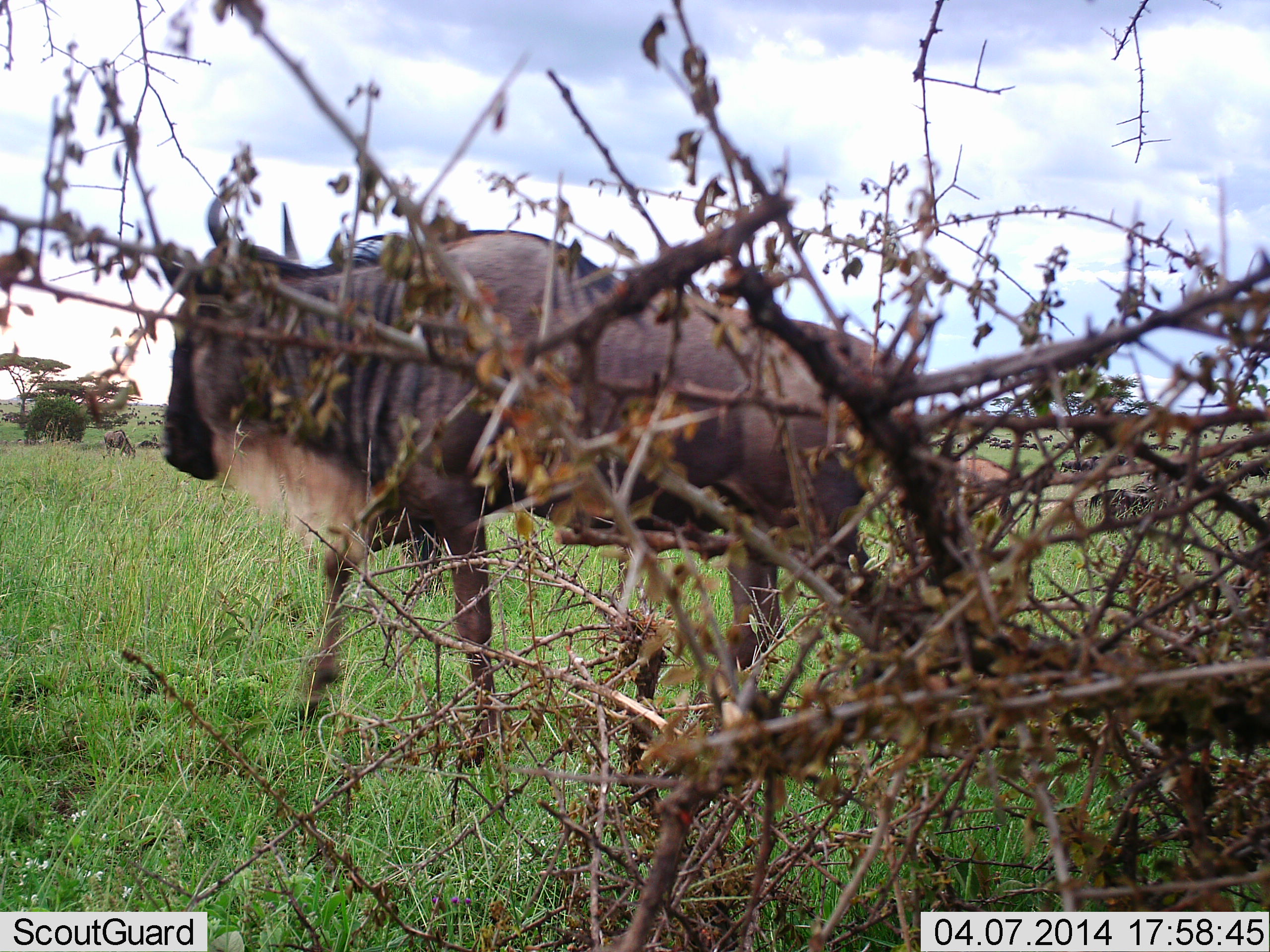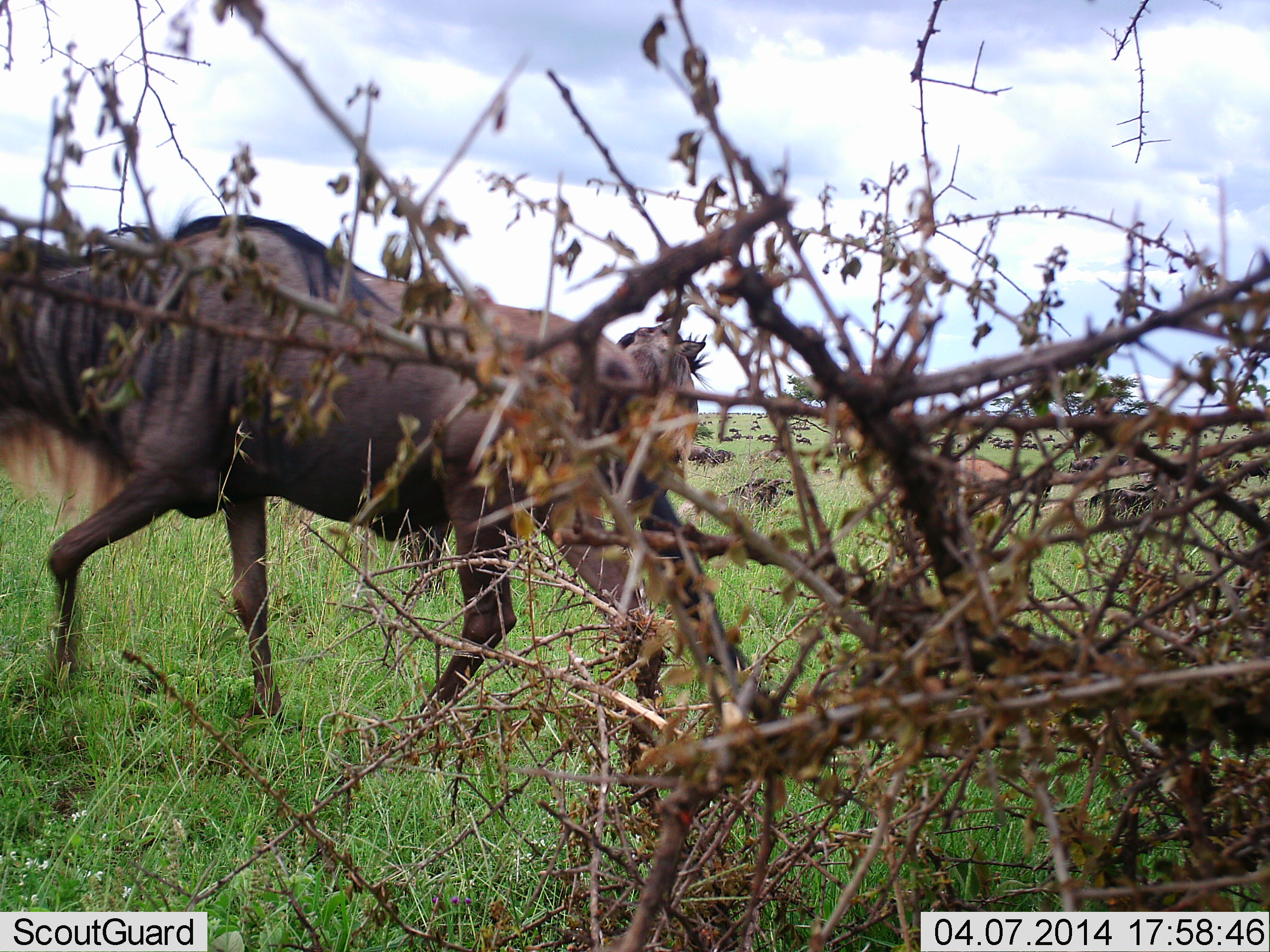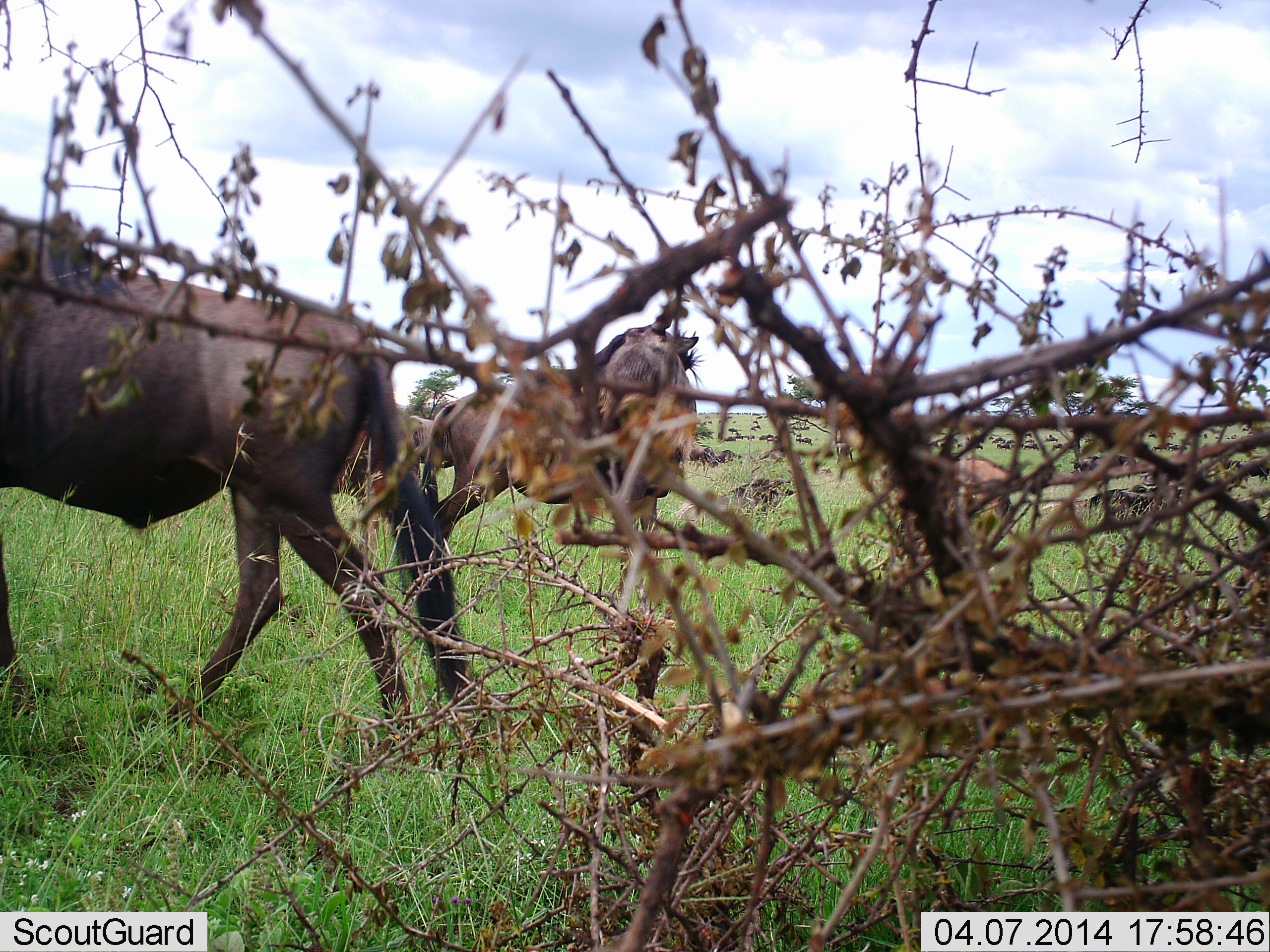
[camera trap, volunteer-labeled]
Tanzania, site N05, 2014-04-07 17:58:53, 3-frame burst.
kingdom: Animalia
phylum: Chordata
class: Mammalia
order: Artiodactyla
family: Bovidae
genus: Connochaetes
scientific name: Connochaetes taurinus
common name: blue wildebeest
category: wildebeest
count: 11-50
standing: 60%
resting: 20%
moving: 100%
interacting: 0%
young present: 20%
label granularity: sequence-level